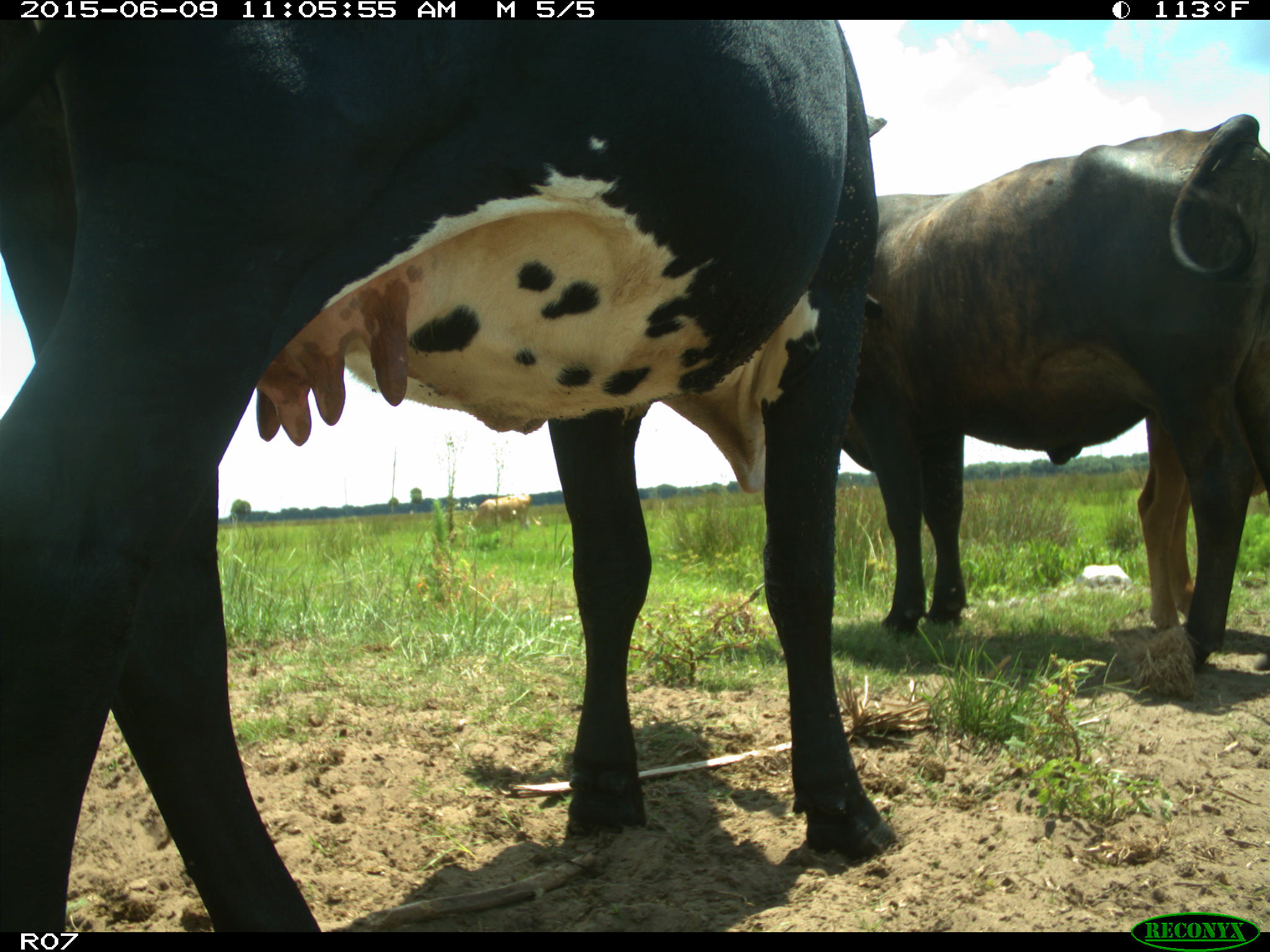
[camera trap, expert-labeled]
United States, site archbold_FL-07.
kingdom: Animalia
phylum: Chordata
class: Mammalia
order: Artiodactyla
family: Bovidae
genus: Bos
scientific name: Bos taurus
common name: domestic cow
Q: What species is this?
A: Bos taurus (domestic cow).